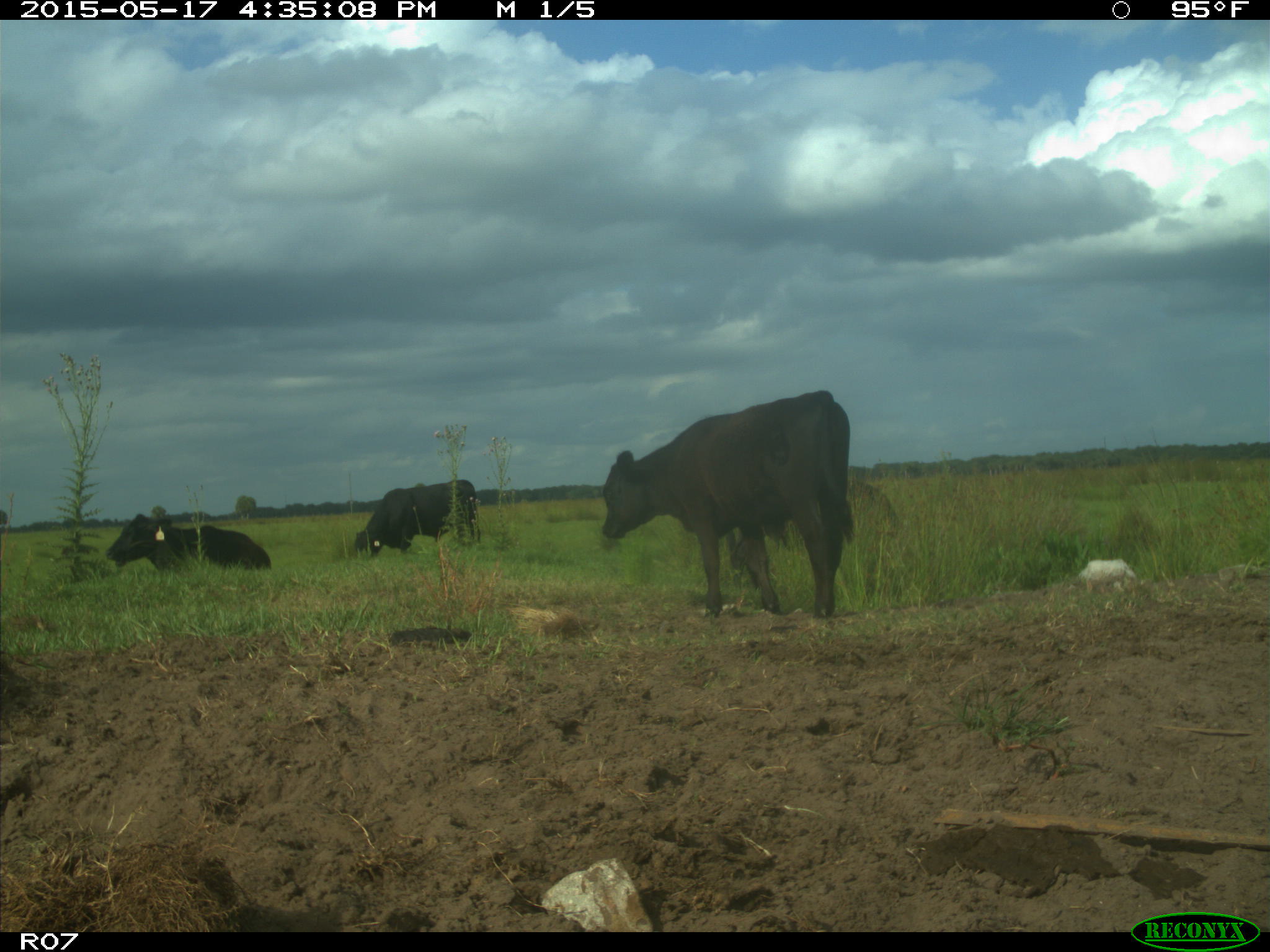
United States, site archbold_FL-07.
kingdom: Animalia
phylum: Chordata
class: Mammalia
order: Artiodactyla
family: Bovidae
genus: Bos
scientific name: Bos taurus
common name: domestic cow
Bos taurus (domestic cow).